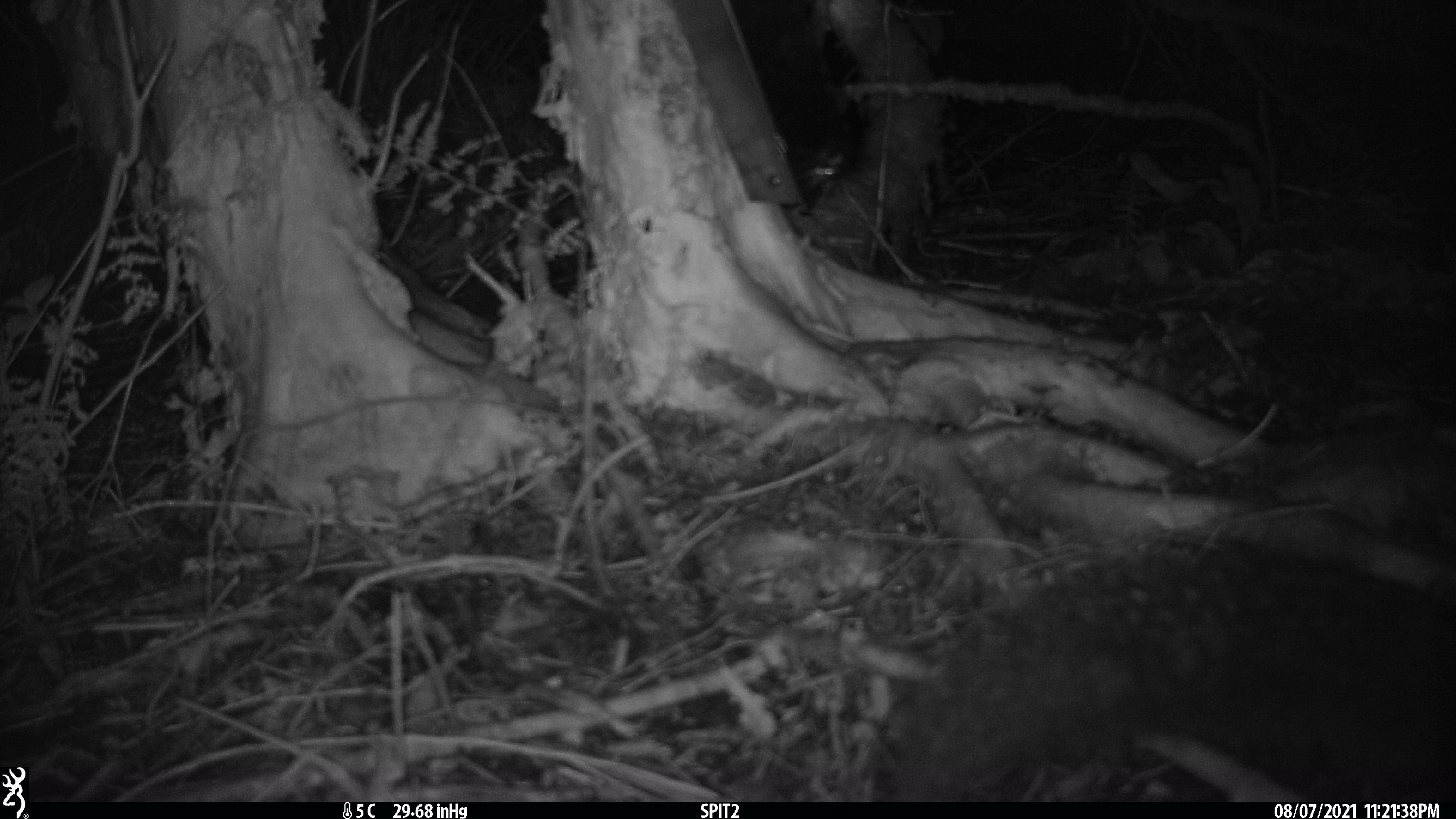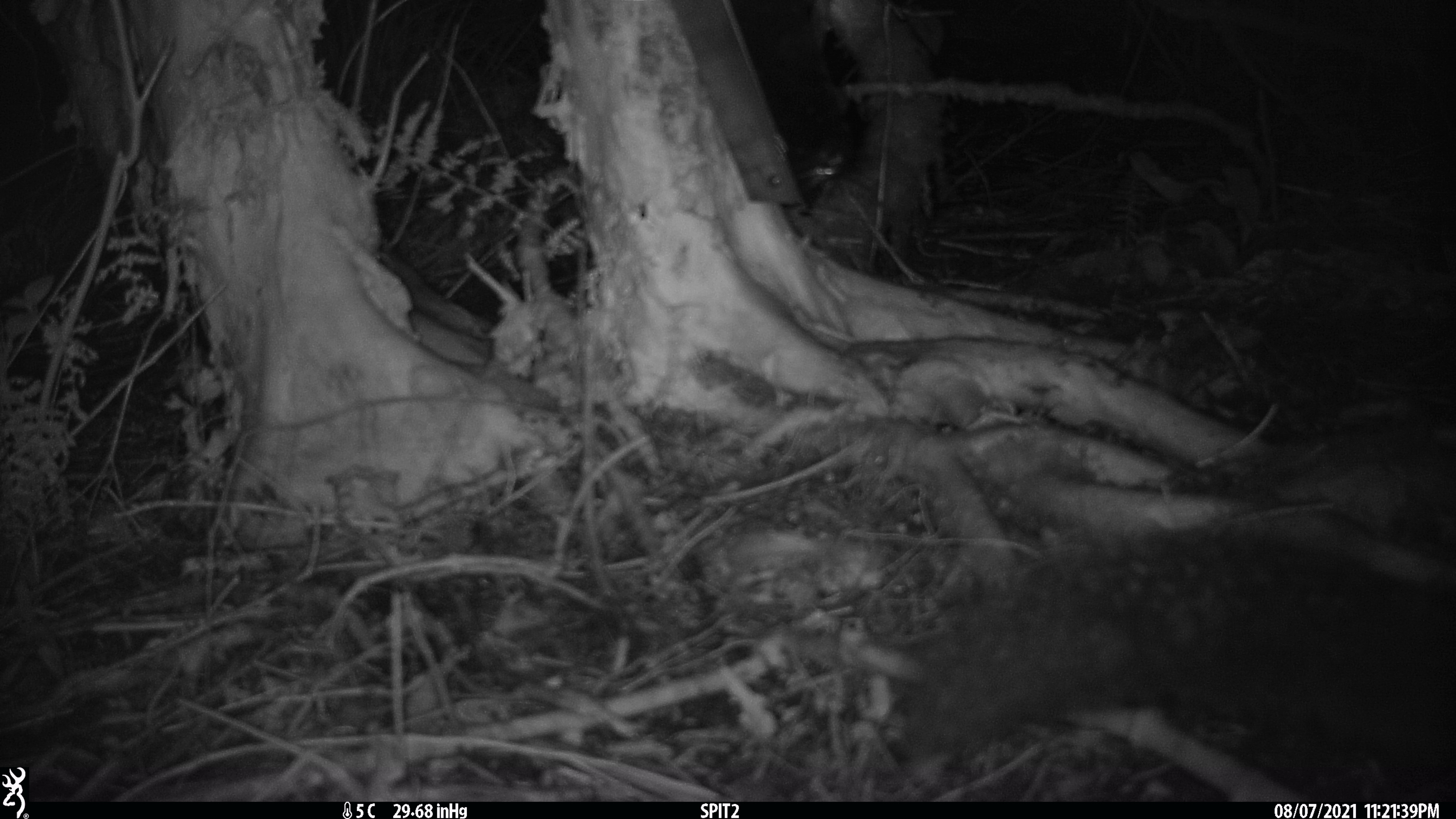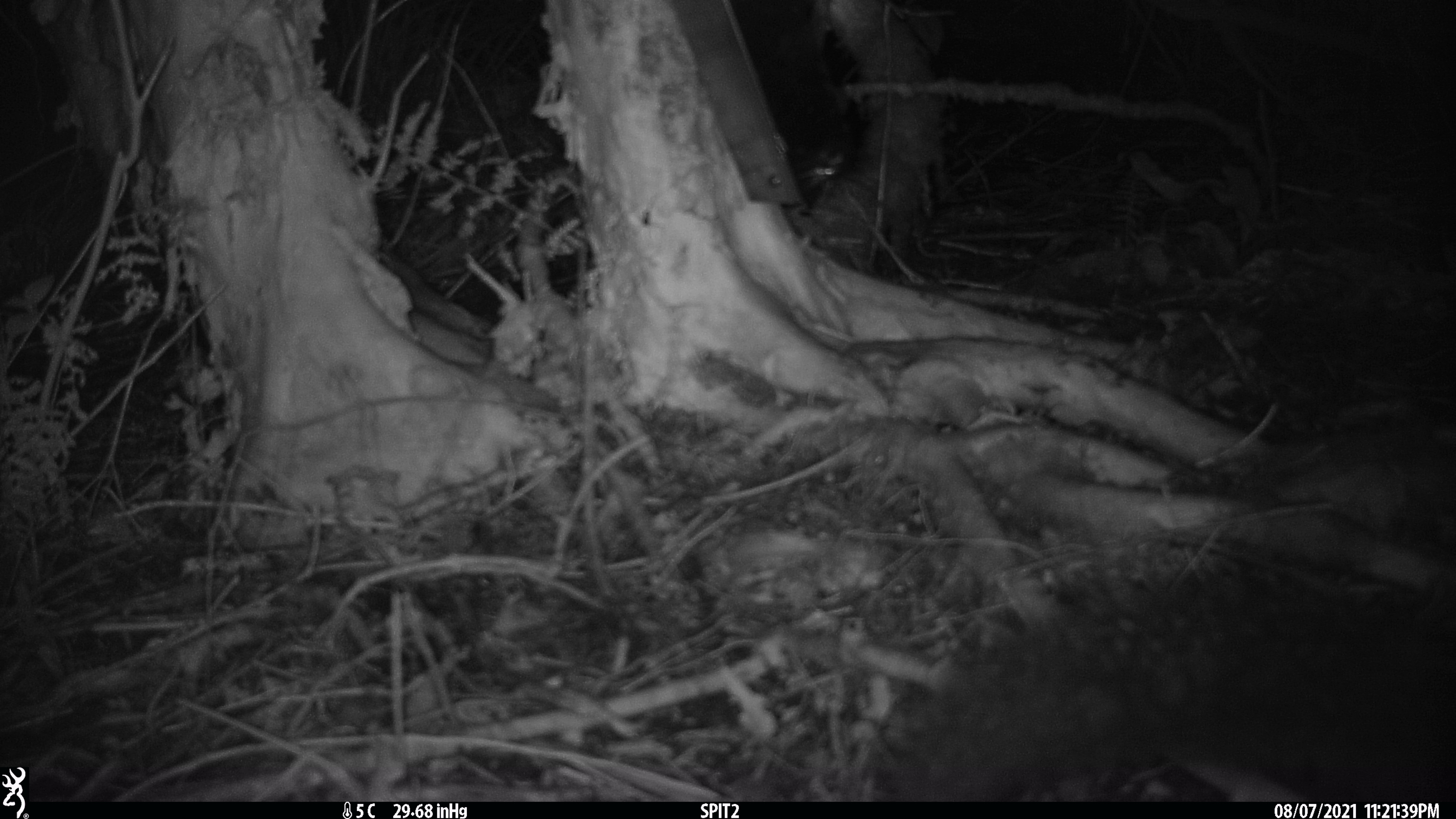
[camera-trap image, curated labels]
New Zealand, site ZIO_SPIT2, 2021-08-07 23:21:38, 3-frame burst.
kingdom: Animalia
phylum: Chordata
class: Mammalia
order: Diprotodontia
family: Phalangeridae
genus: Trichosurus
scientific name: Trichosurus vulpecula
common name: common brushtail possum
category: possum